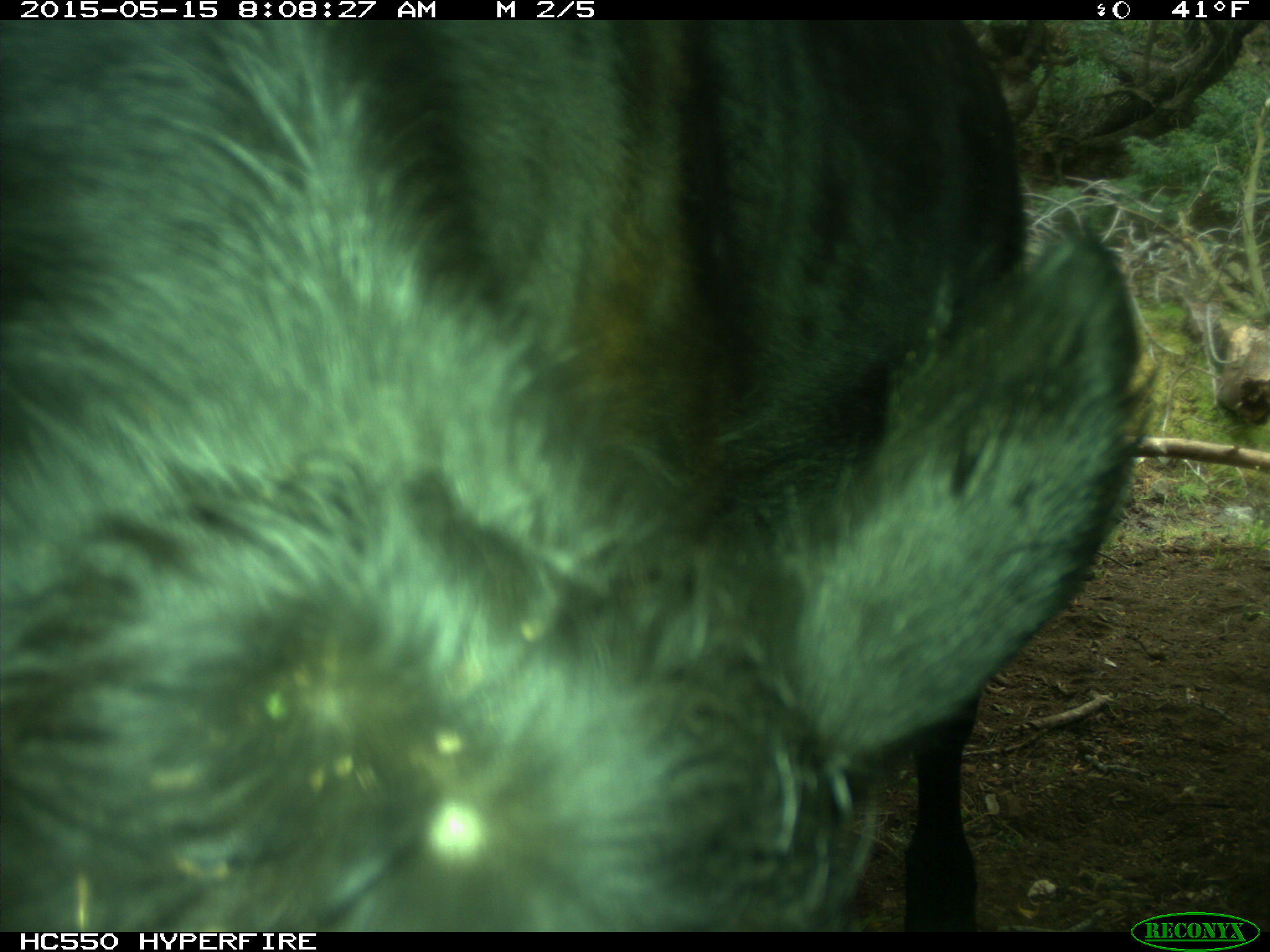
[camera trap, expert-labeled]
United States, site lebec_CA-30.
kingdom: Animalia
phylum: Chordata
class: Mammalia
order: Artiodactyla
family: Bovidae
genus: Bos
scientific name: Bos taurus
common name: domestic cow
Bos taurus (domestic cow).